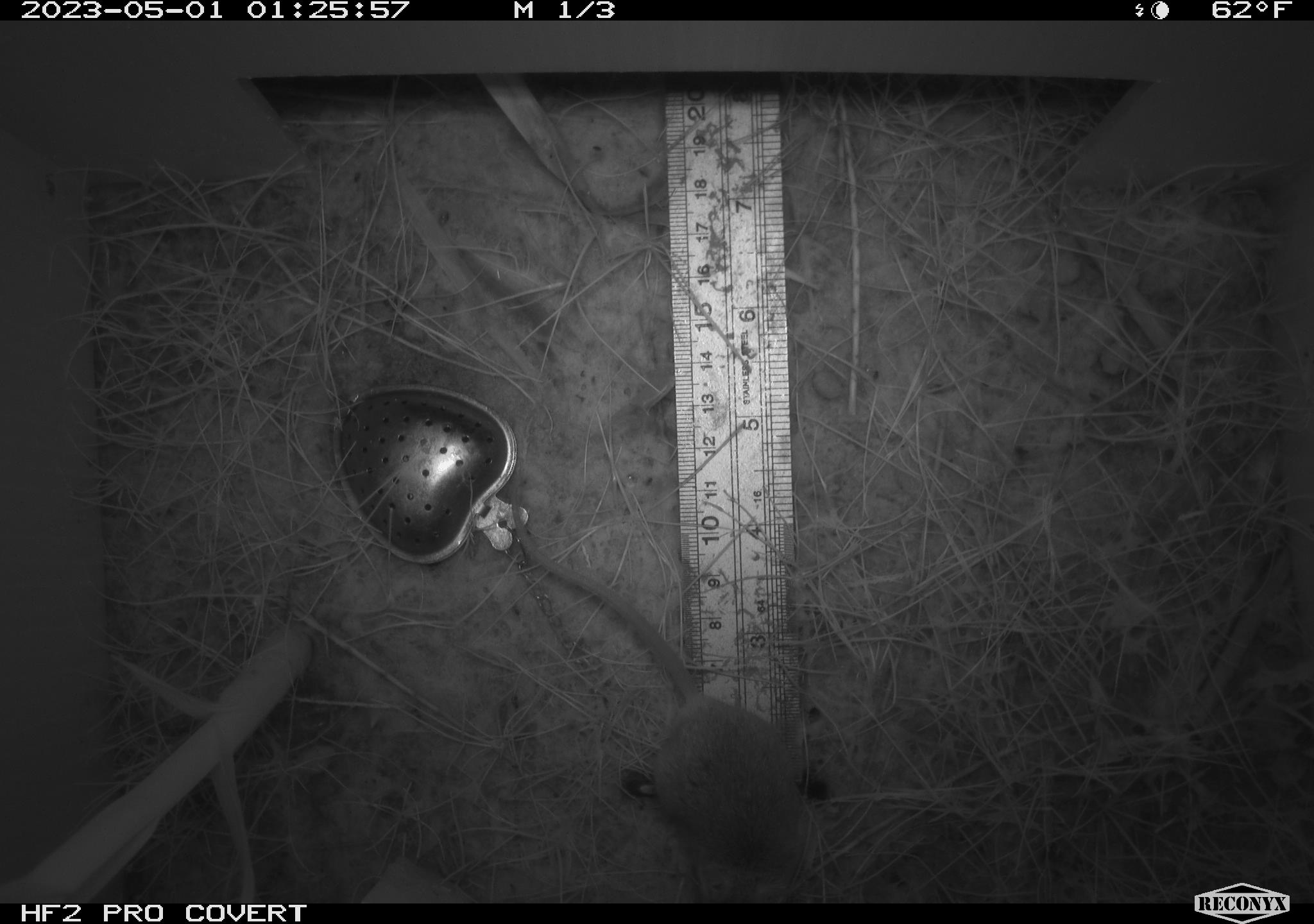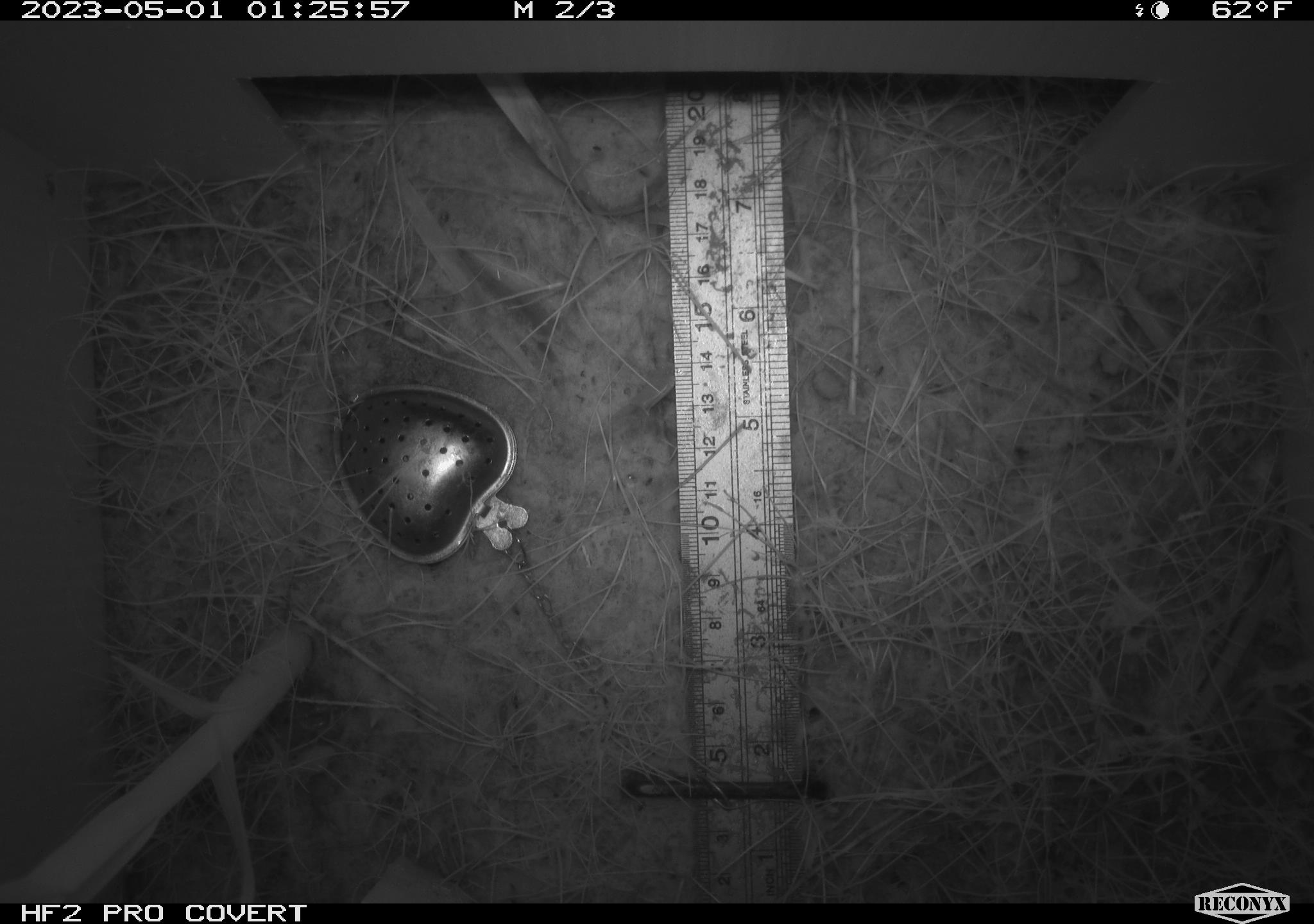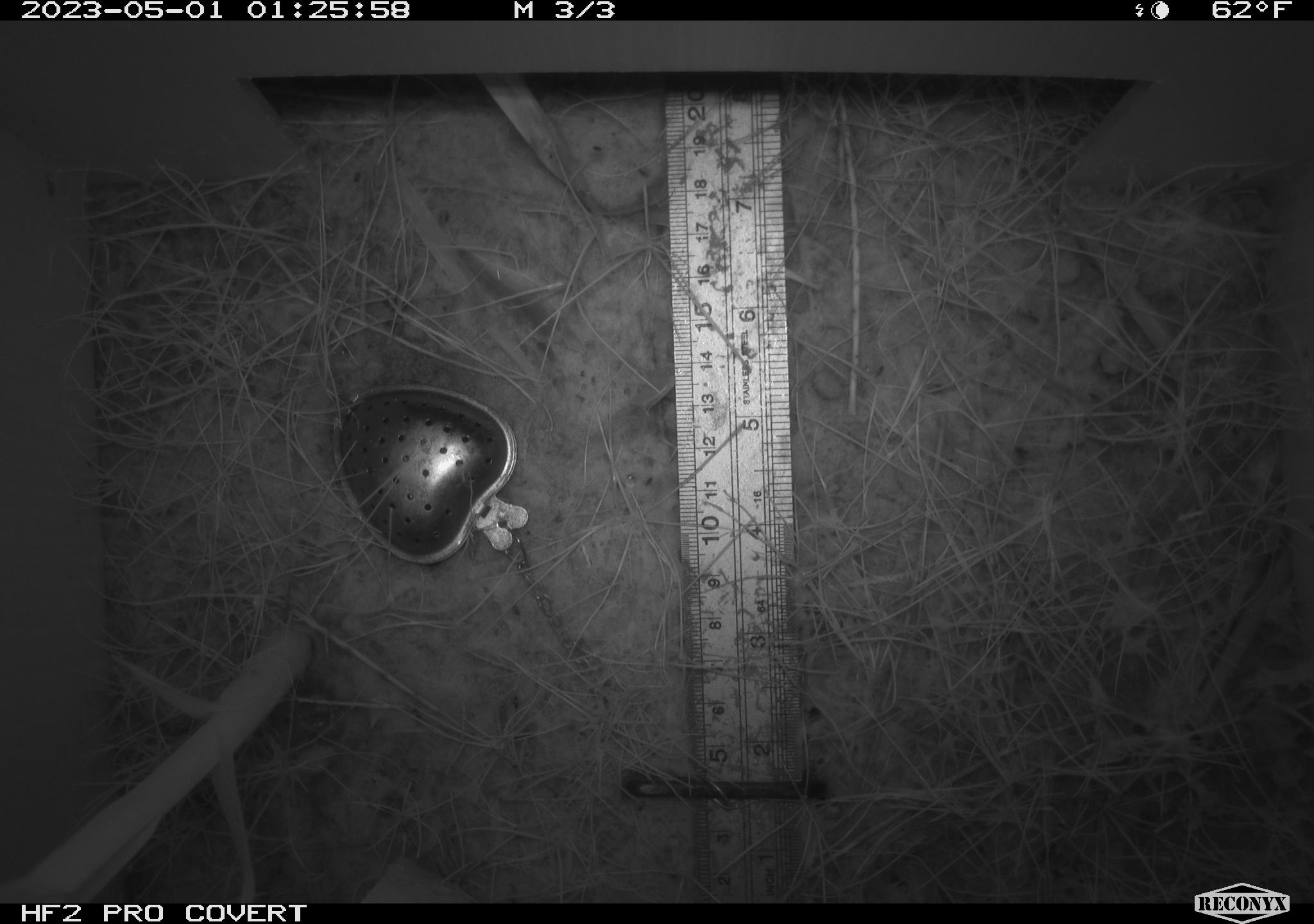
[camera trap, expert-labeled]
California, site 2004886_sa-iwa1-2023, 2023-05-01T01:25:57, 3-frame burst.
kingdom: Animalia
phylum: Chordata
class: Mammalia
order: Rodentia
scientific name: Rodentia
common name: mouse species